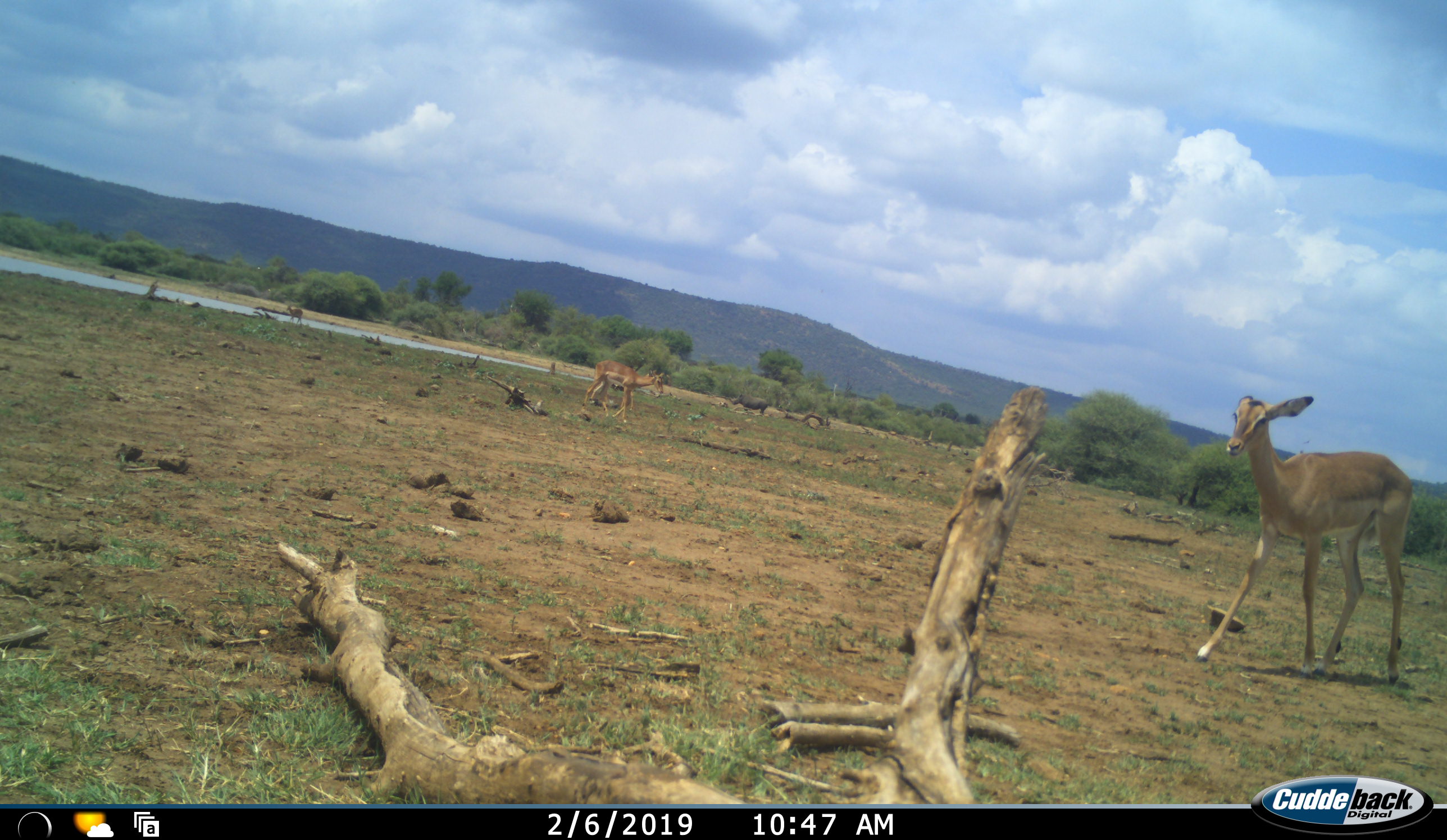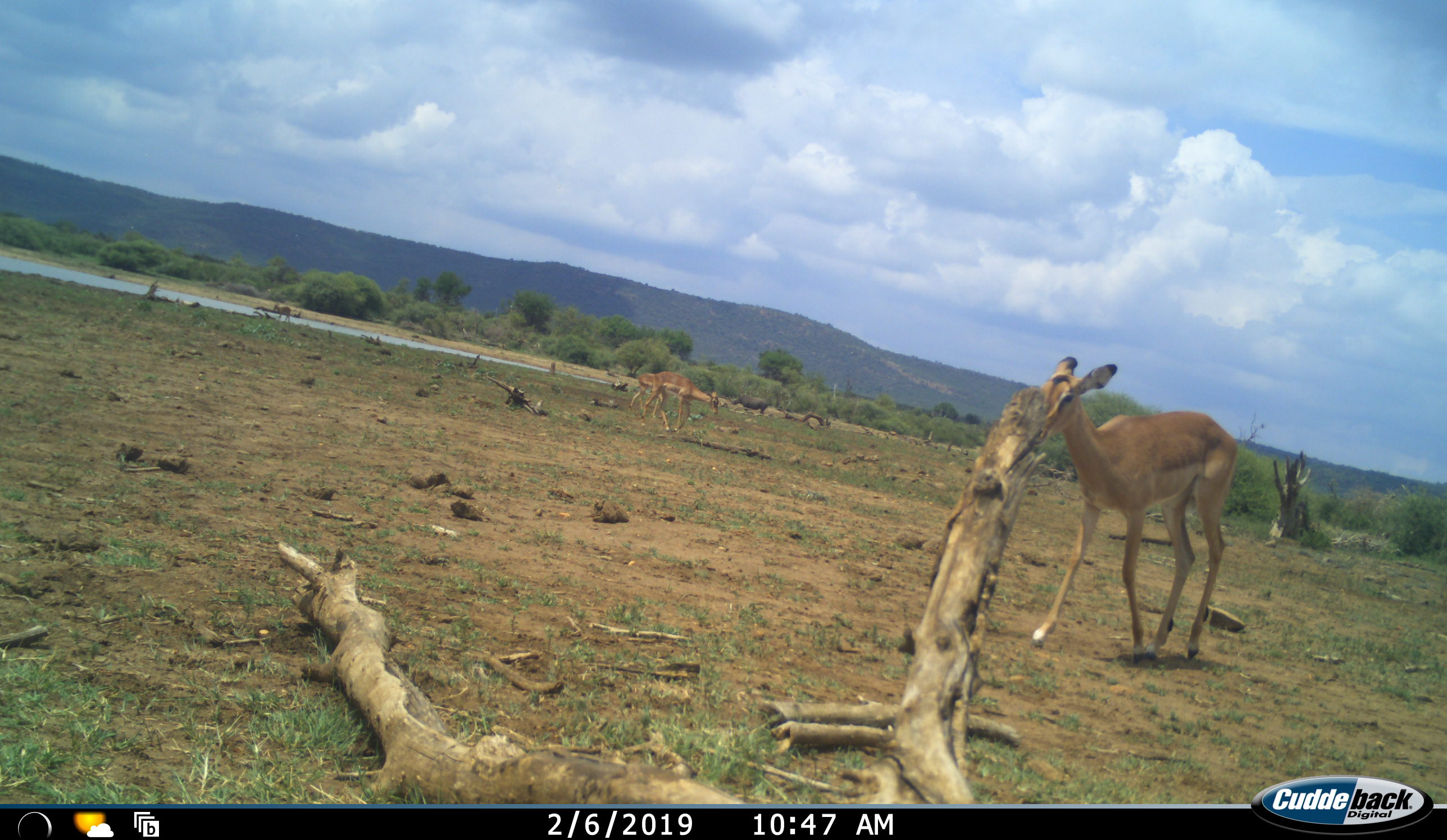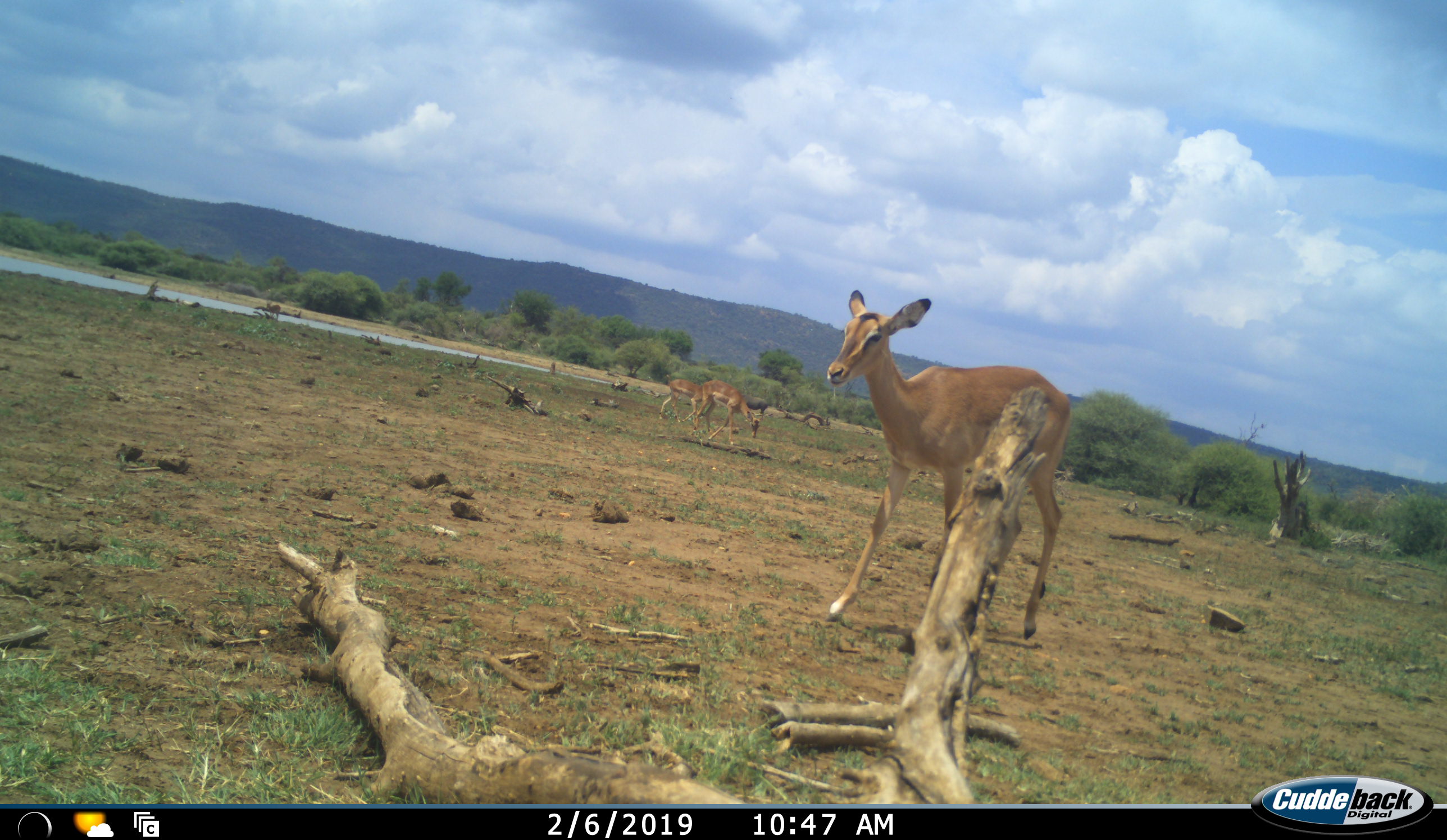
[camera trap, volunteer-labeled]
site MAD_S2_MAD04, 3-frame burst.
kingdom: Animalia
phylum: Chordata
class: Mammalia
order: Artiodactyla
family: Bovidae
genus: Aepyceros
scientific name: Aepyceros melampus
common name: impala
Impala (Aepyceros melampus), count 3. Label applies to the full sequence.